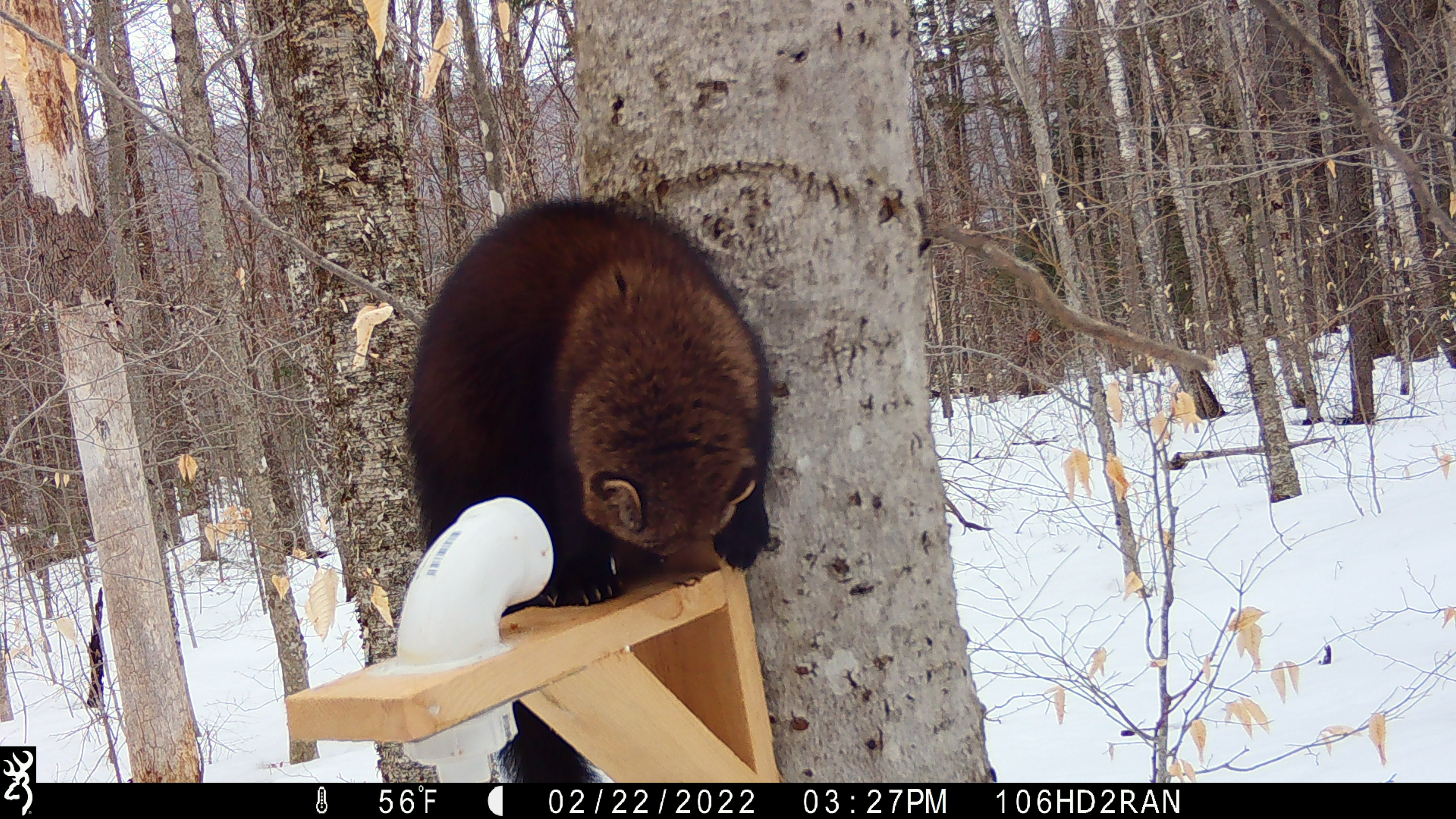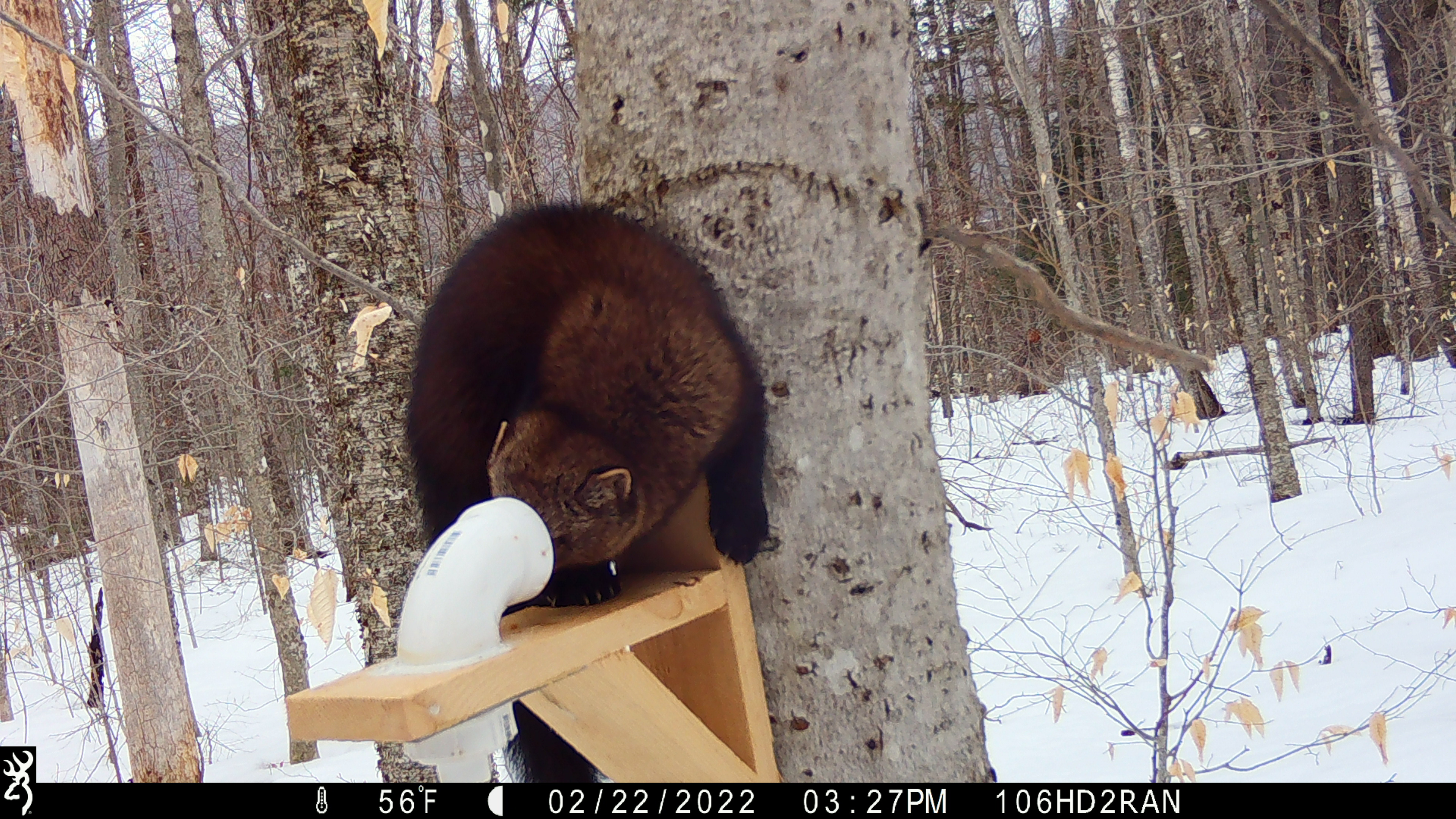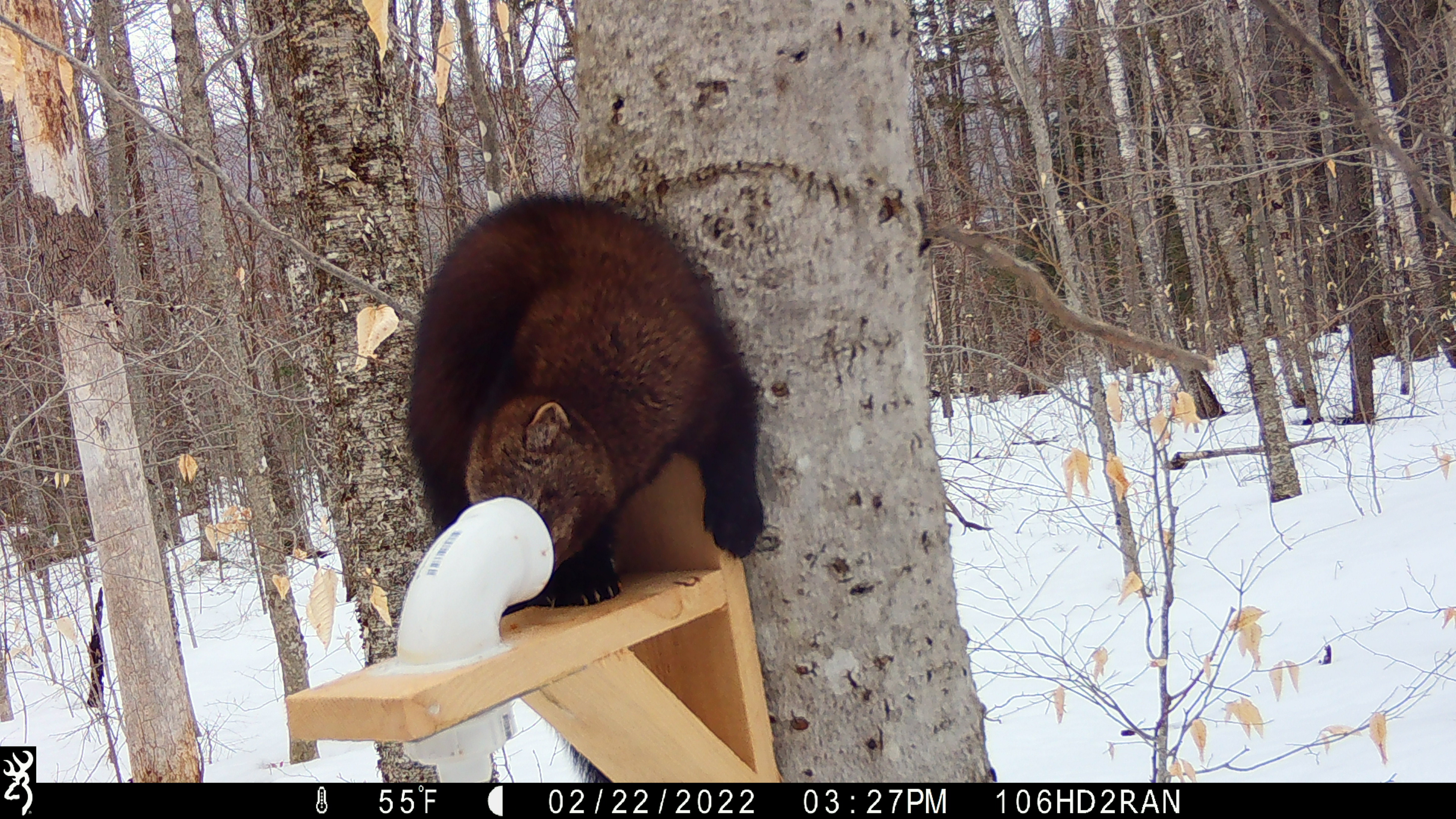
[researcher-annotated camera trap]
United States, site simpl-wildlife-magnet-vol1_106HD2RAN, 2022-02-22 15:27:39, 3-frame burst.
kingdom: Animalia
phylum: Chordata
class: Mammalia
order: Carnivora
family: Mustelidae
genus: Pekania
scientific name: Pekania pennanti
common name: fisher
Fisher (Pekania pennanti).